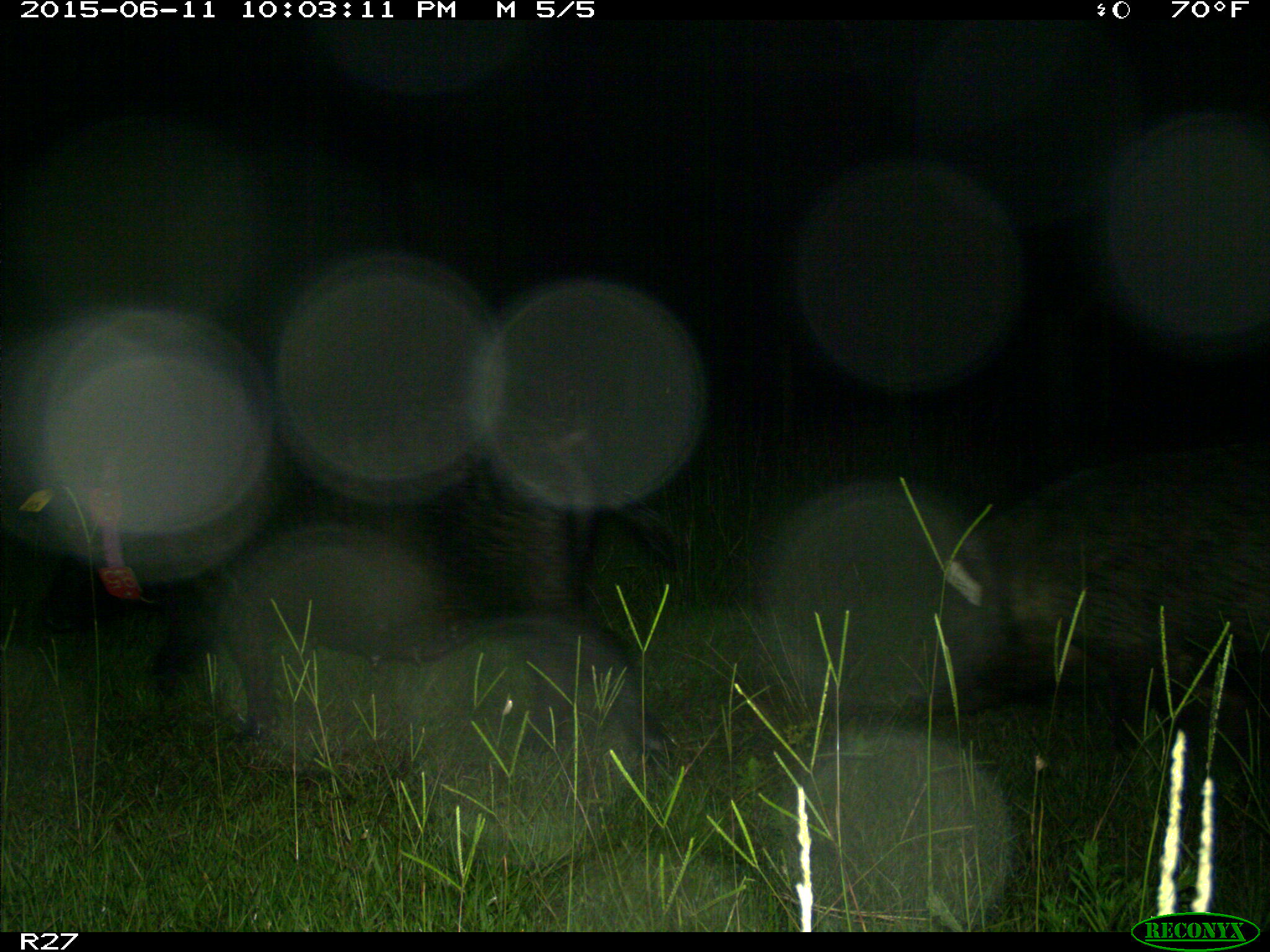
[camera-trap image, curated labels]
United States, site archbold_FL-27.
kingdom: Animalia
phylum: Chordata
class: Mammalia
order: Artiodactyla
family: Suidae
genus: Sus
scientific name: Sus scrofa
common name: wild boar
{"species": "Sus scrofa (wild boar)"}